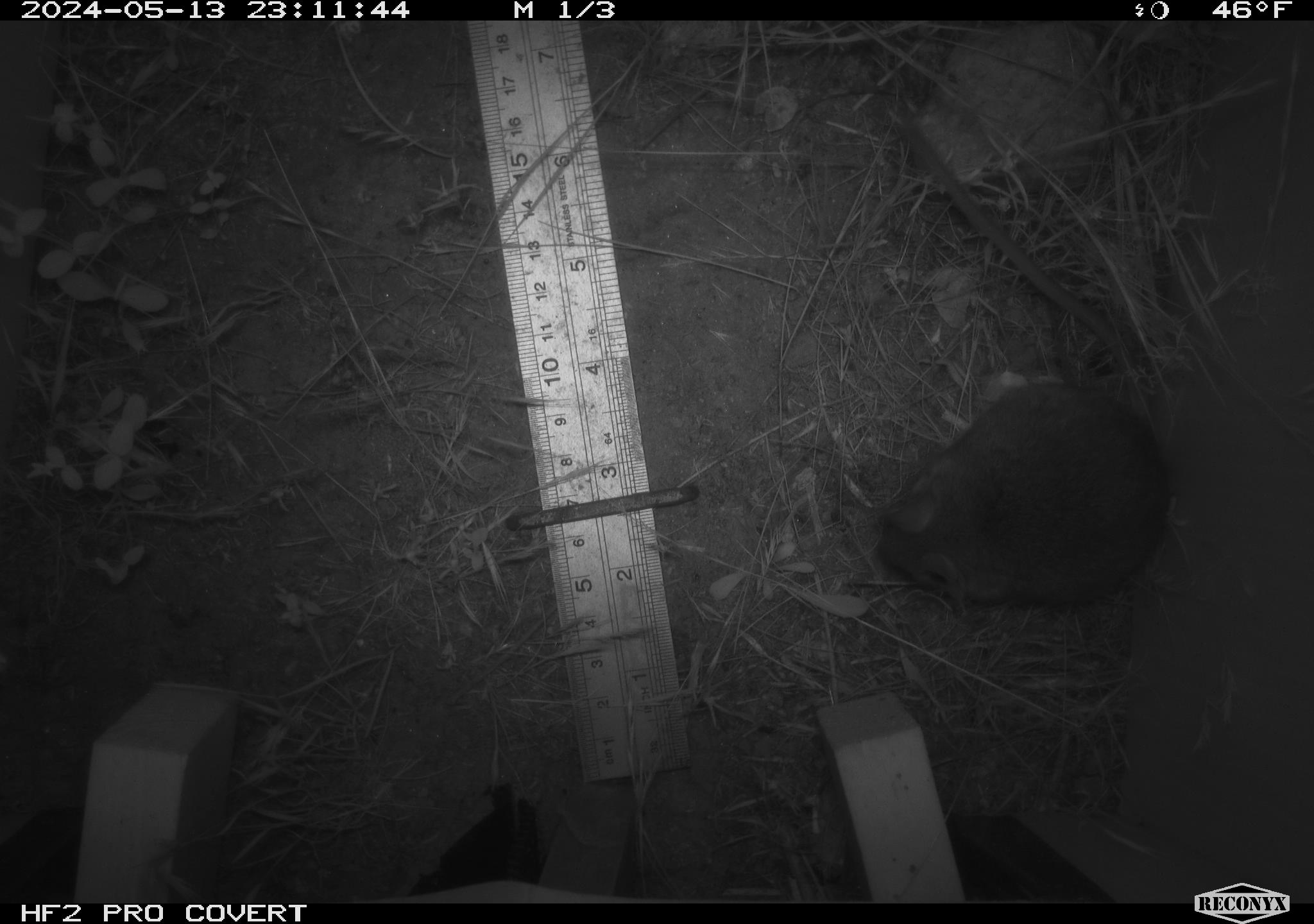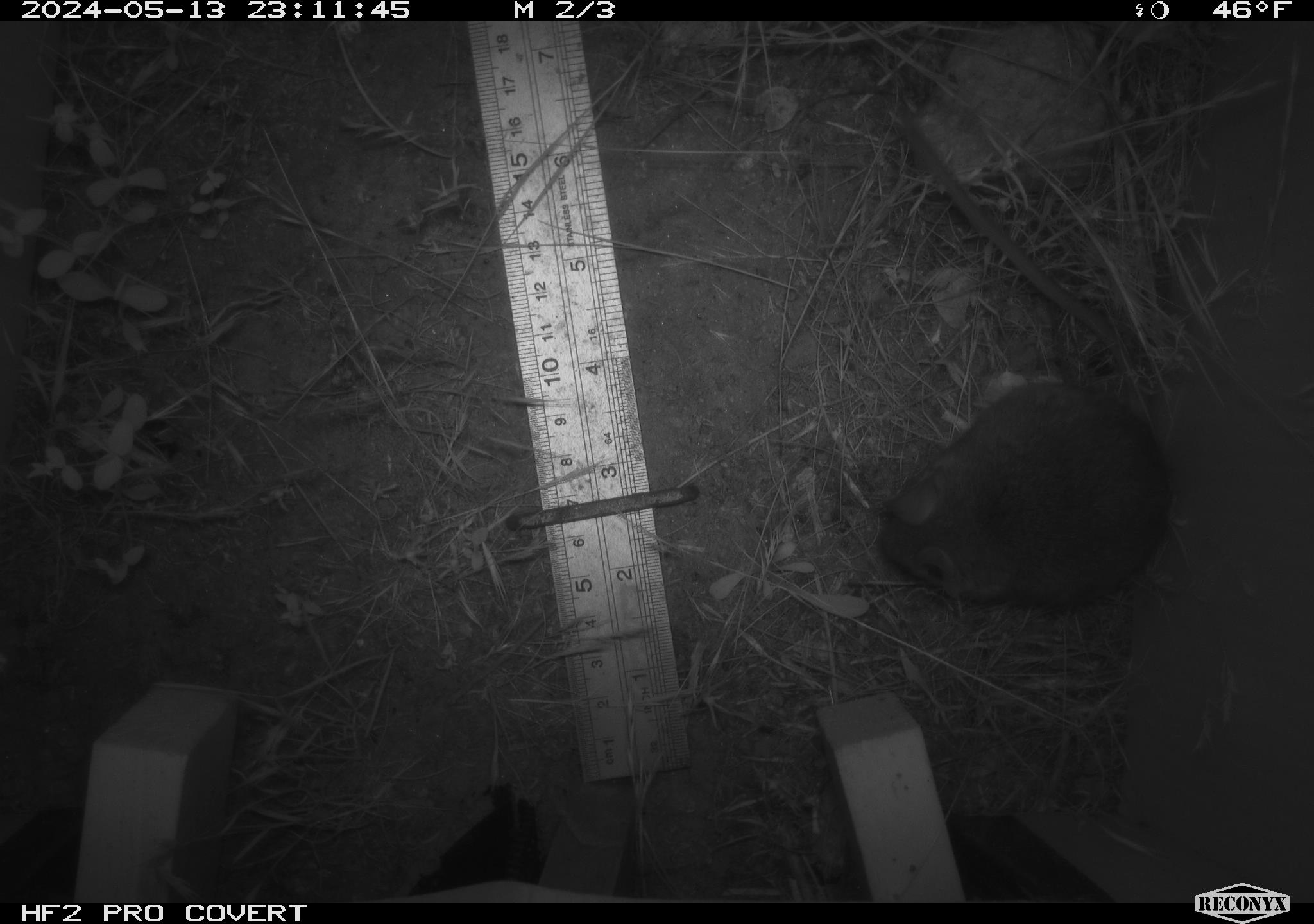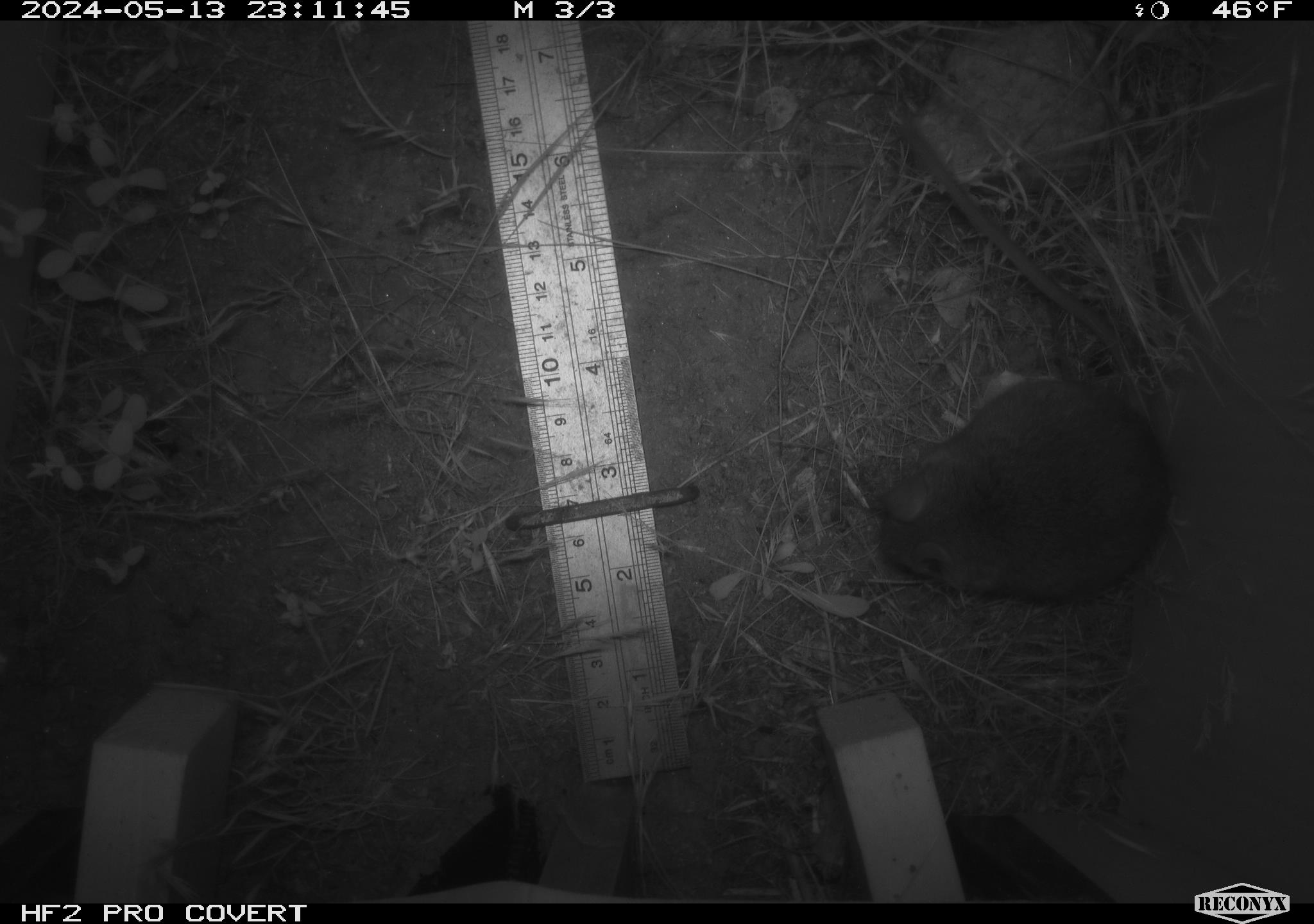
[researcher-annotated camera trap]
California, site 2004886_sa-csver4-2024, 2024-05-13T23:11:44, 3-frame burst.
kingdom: Animalia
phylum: Chordata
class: Mammalia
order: Rodentia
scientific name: Rodentia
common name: mouse species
Mouse species (Rodentia).